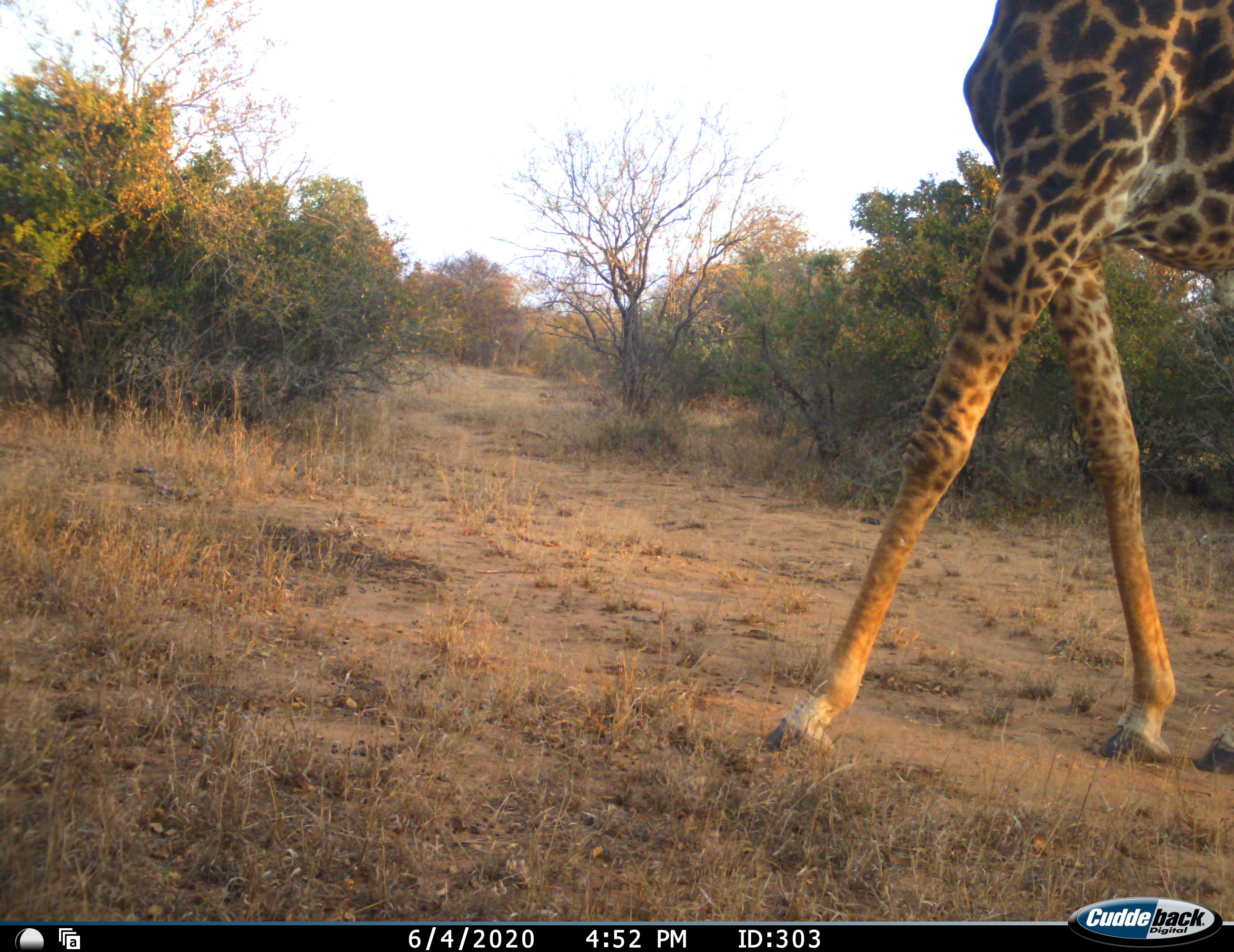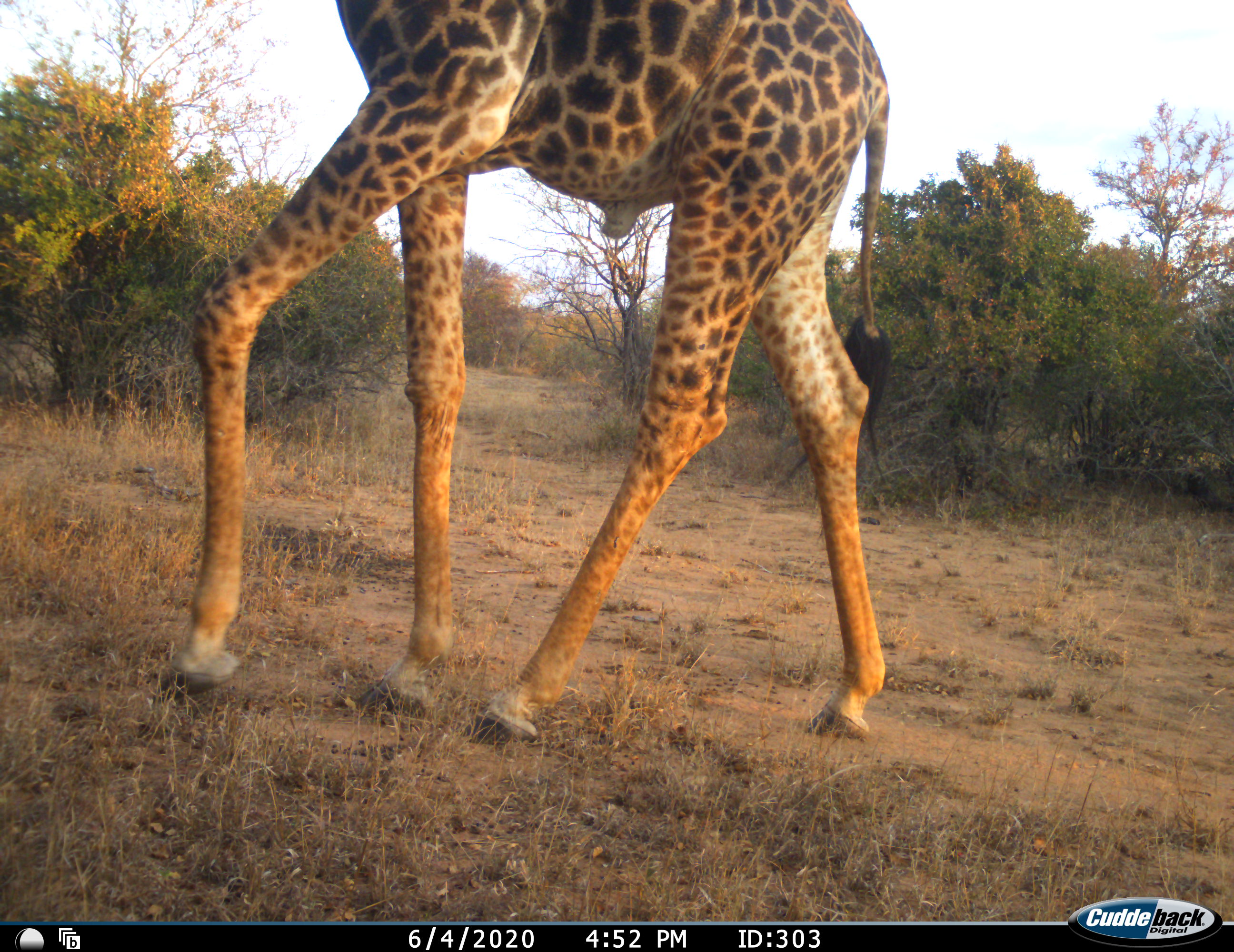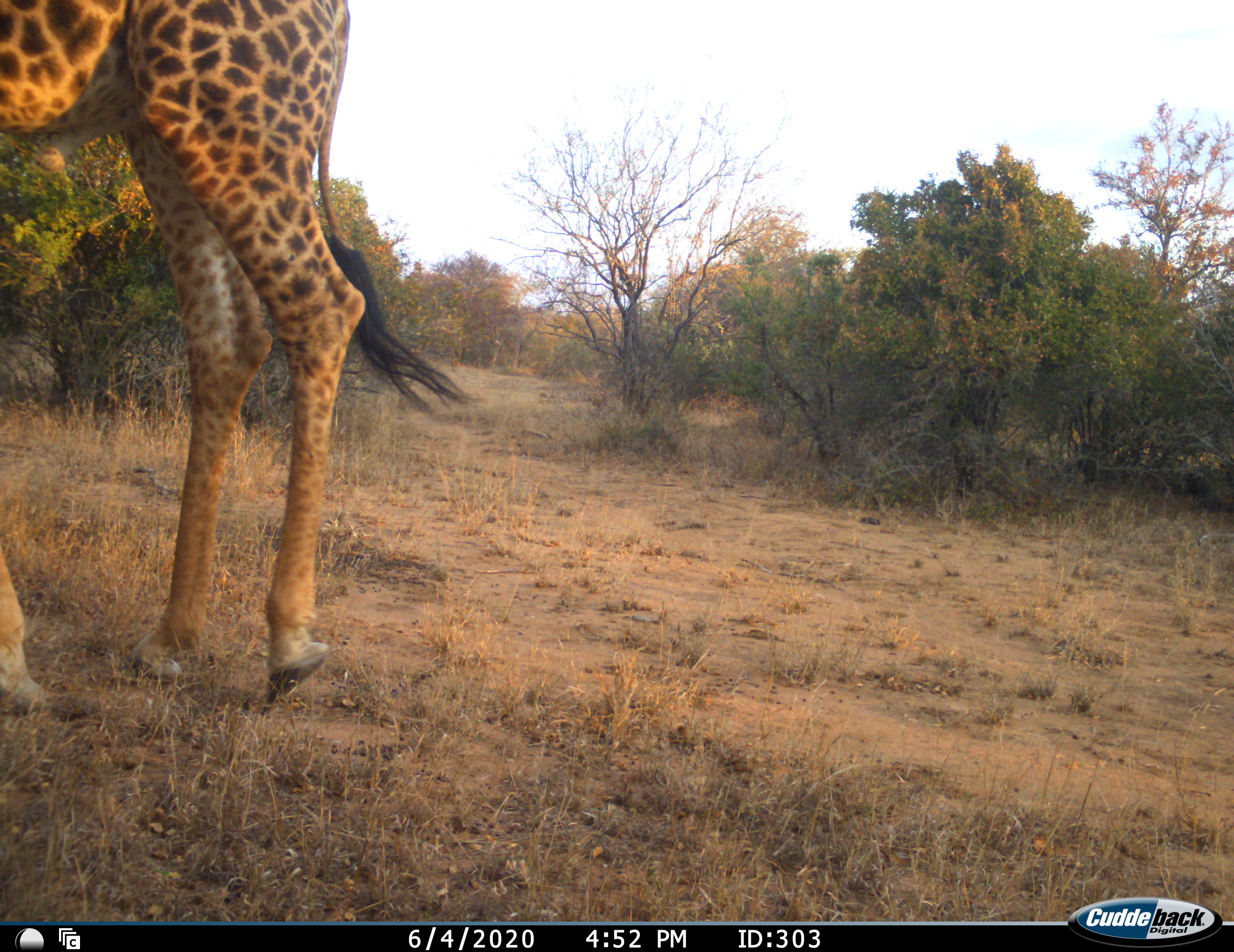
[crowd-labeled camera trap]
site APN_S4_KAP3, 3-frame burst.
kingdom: Animalia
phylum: Chordata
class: Mammalia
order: Artiodactyla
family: Giraffidae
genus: Giraffa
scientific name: Giraffa camelopardalis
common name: giraffe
Giraffe (Giraffa camelopardalis), count 1. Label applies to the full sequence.